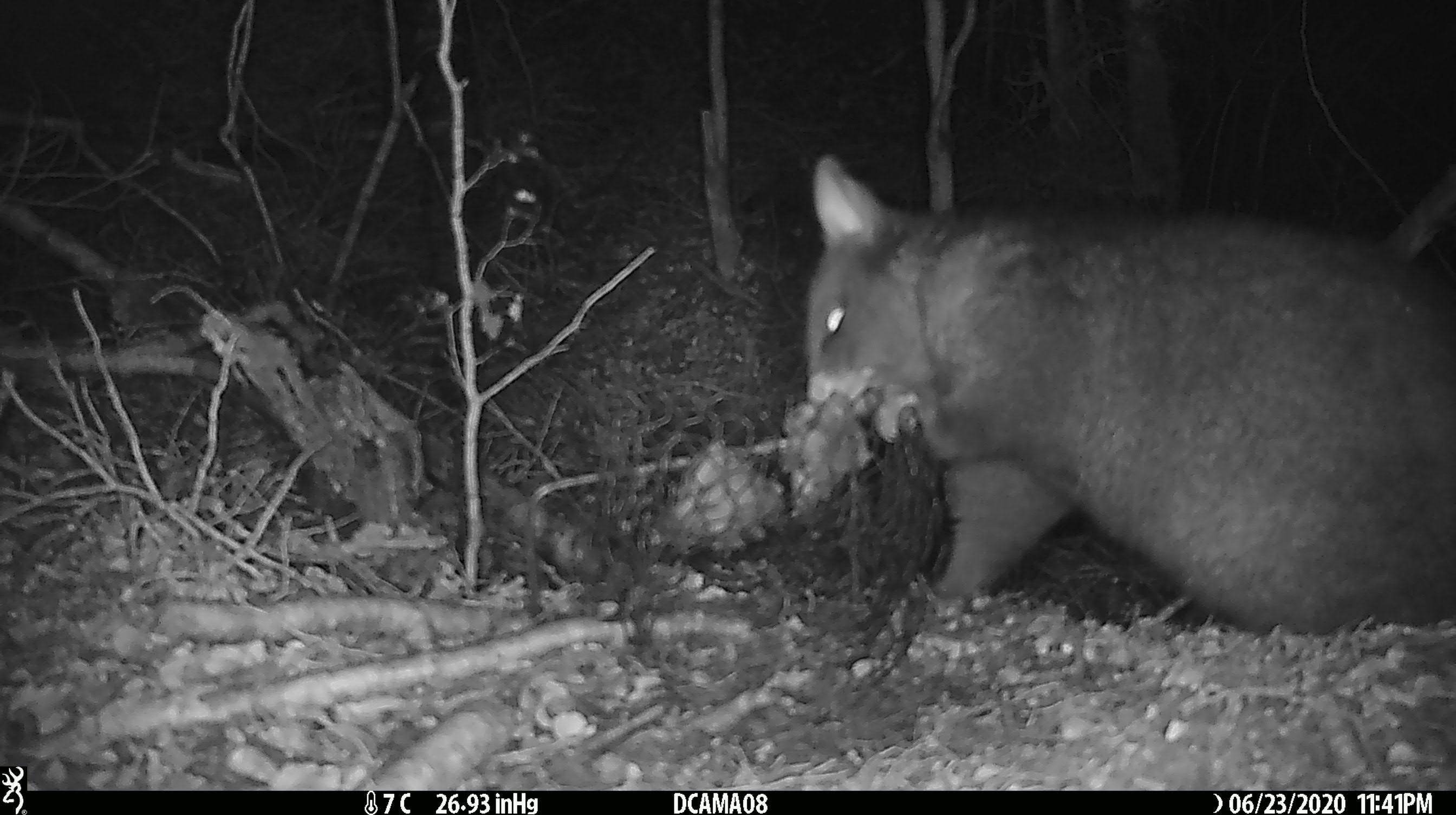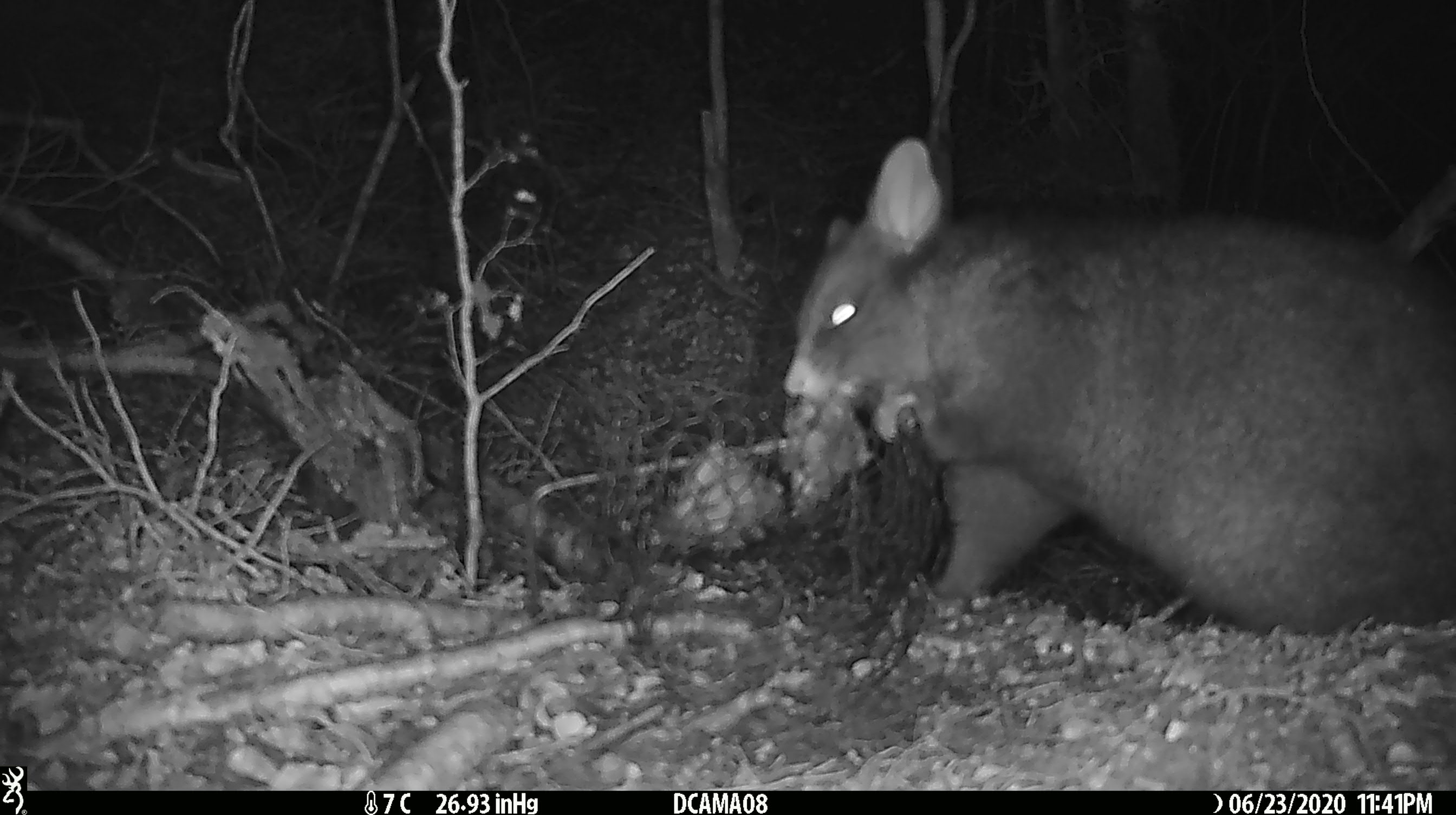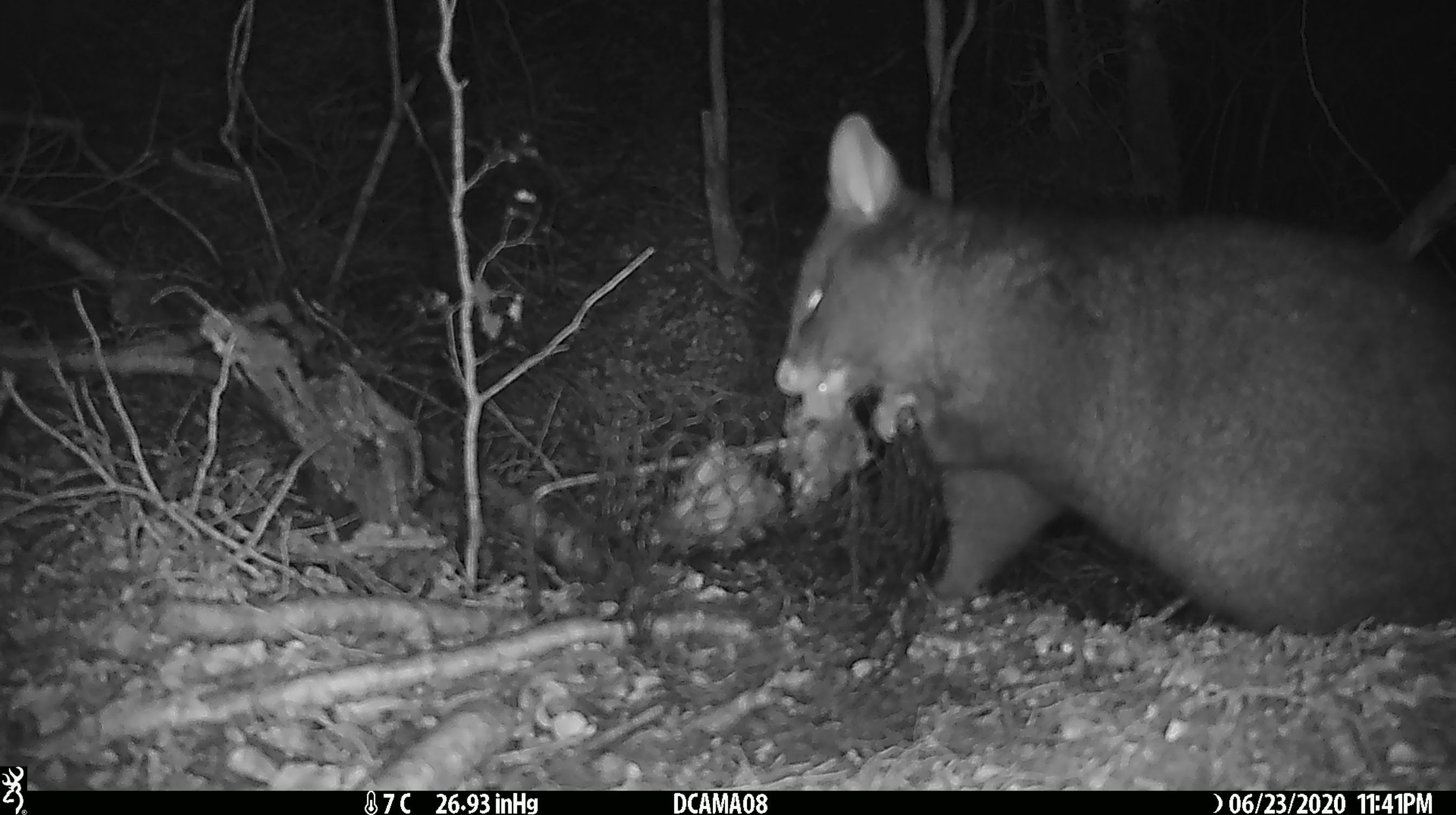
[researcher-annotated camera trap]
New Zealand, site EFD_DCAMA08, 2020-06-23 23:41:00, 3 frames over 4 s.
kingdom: Animalia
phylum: Chordata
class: Mammalia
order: Diprotodontia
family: Phalangeridae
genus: Trichosurus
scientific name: Trichosurus vulpecula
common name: common brushtail possum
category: possum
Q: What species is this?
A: Possum (common brushtail possum) (Trichosurus vulpecula).